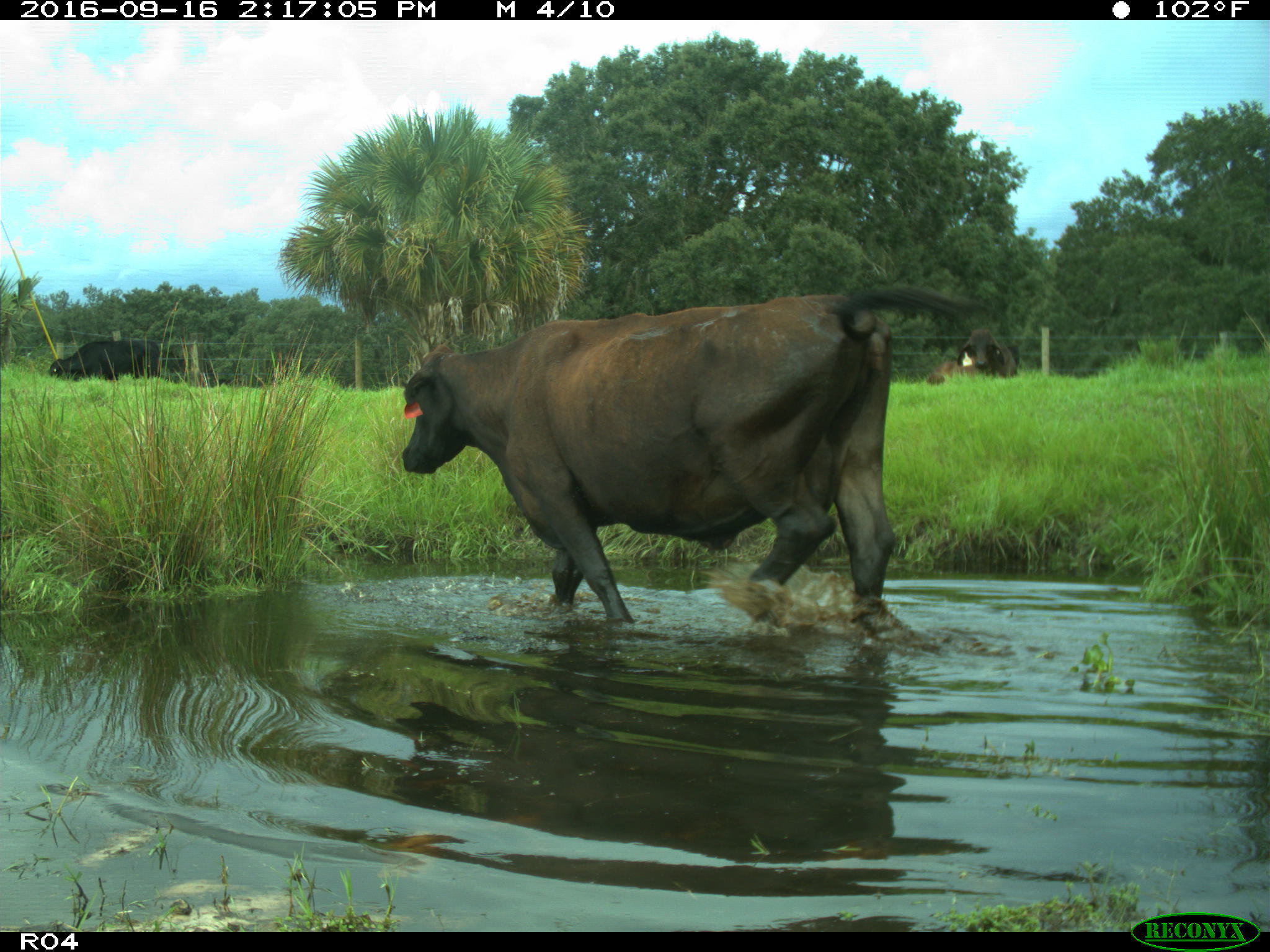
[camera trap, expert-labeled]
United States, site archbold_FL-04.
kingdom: Animalia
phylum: Chordata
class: Mammalia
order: Artiodactyla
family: Bovidae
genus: Bos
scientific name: Bos taurus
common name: domestic cow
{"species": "Bos taurus (domestic cow)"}